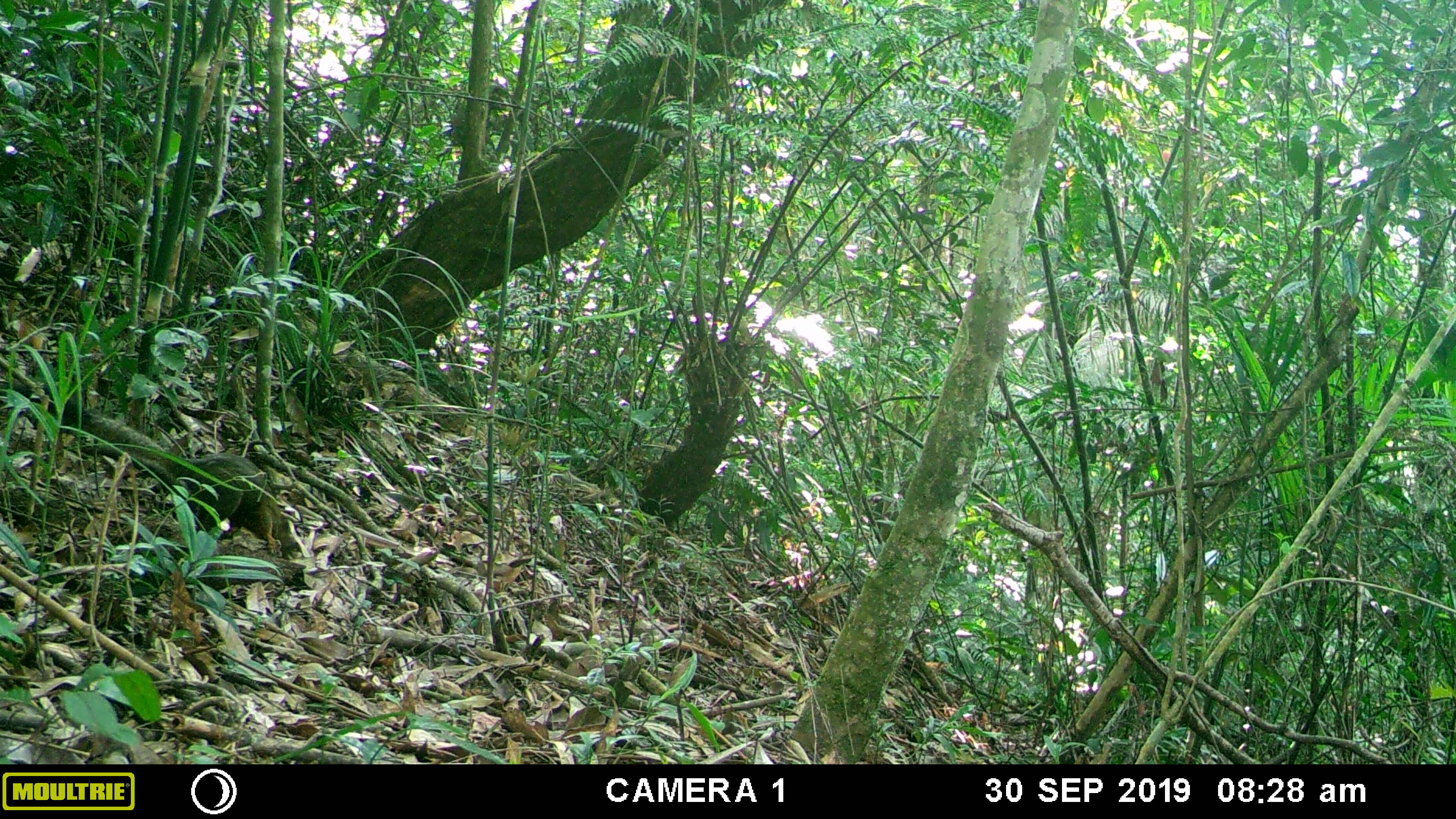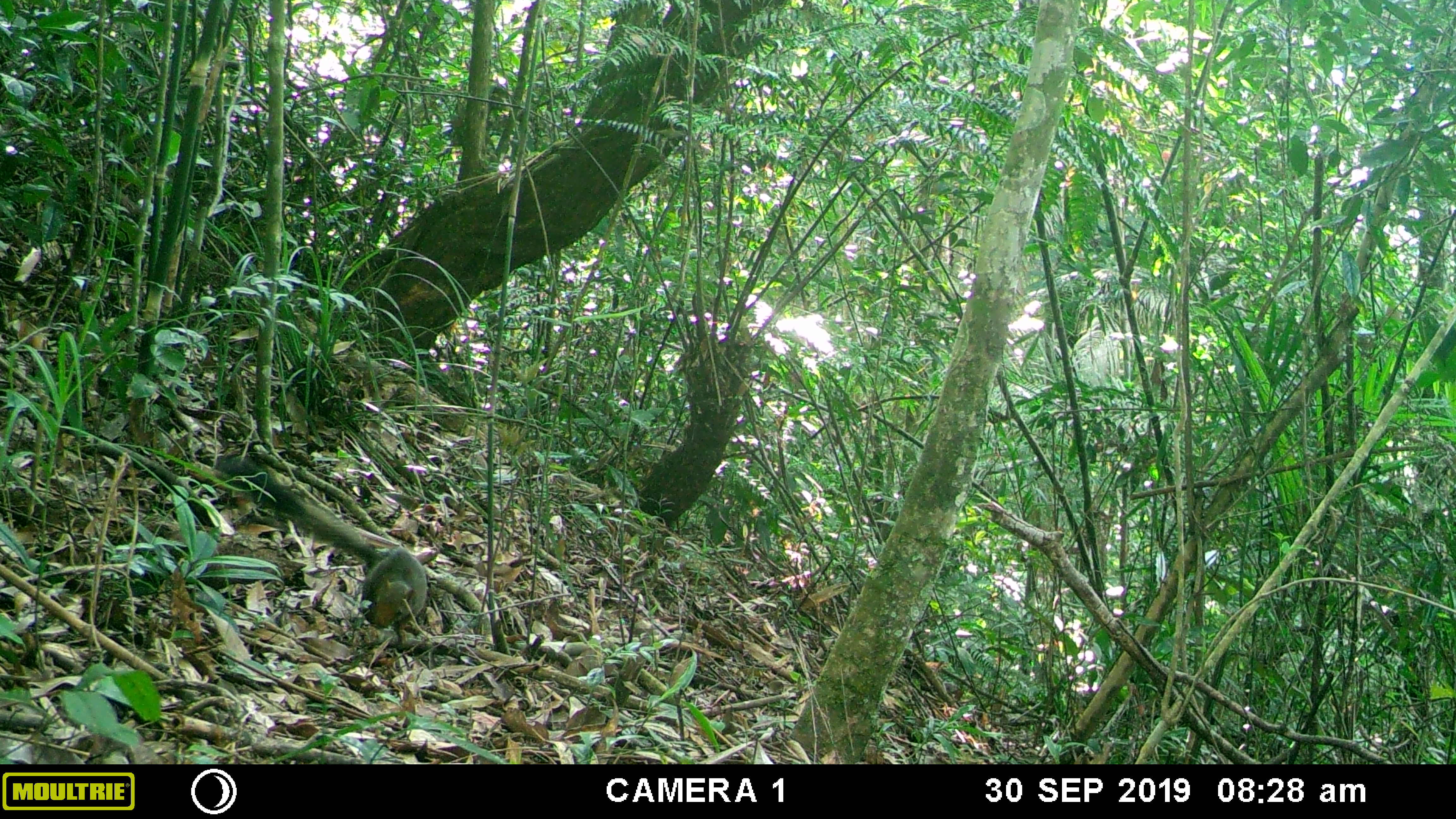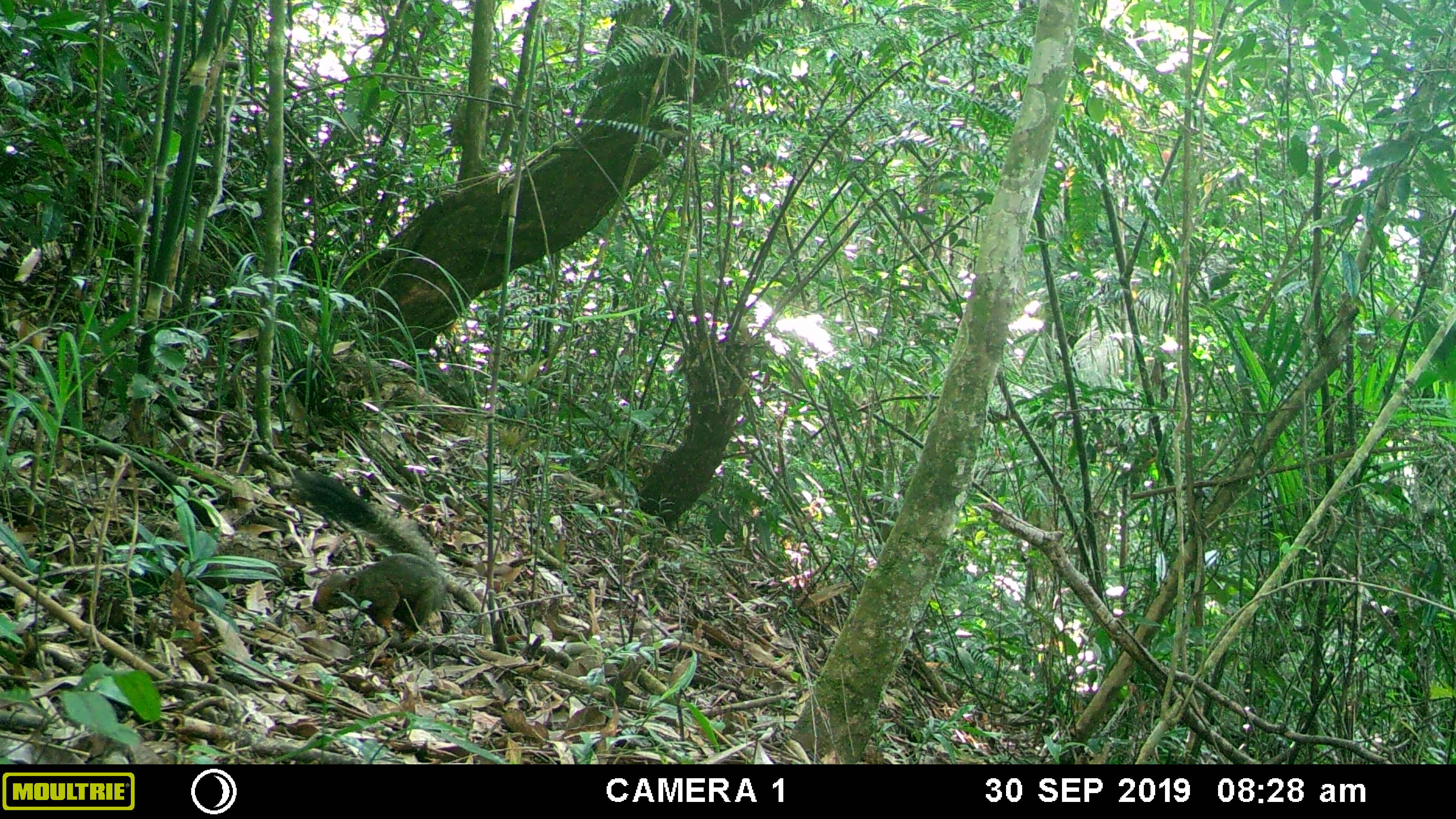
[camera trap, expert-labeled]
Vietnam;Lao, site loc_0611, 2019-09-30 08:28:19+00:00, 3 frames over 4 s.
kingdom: Animalia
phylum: Chordata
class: Mammalia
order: Rodentia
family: Sciuridae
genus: Callosciurus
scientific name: Callosciurus erythraeus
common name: pallas's squirrel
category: pallass squirrel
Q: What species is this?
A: Pallass squirrel (pallas's squirrel) (Callosciurus erythraeus).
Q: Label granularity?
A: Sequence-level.